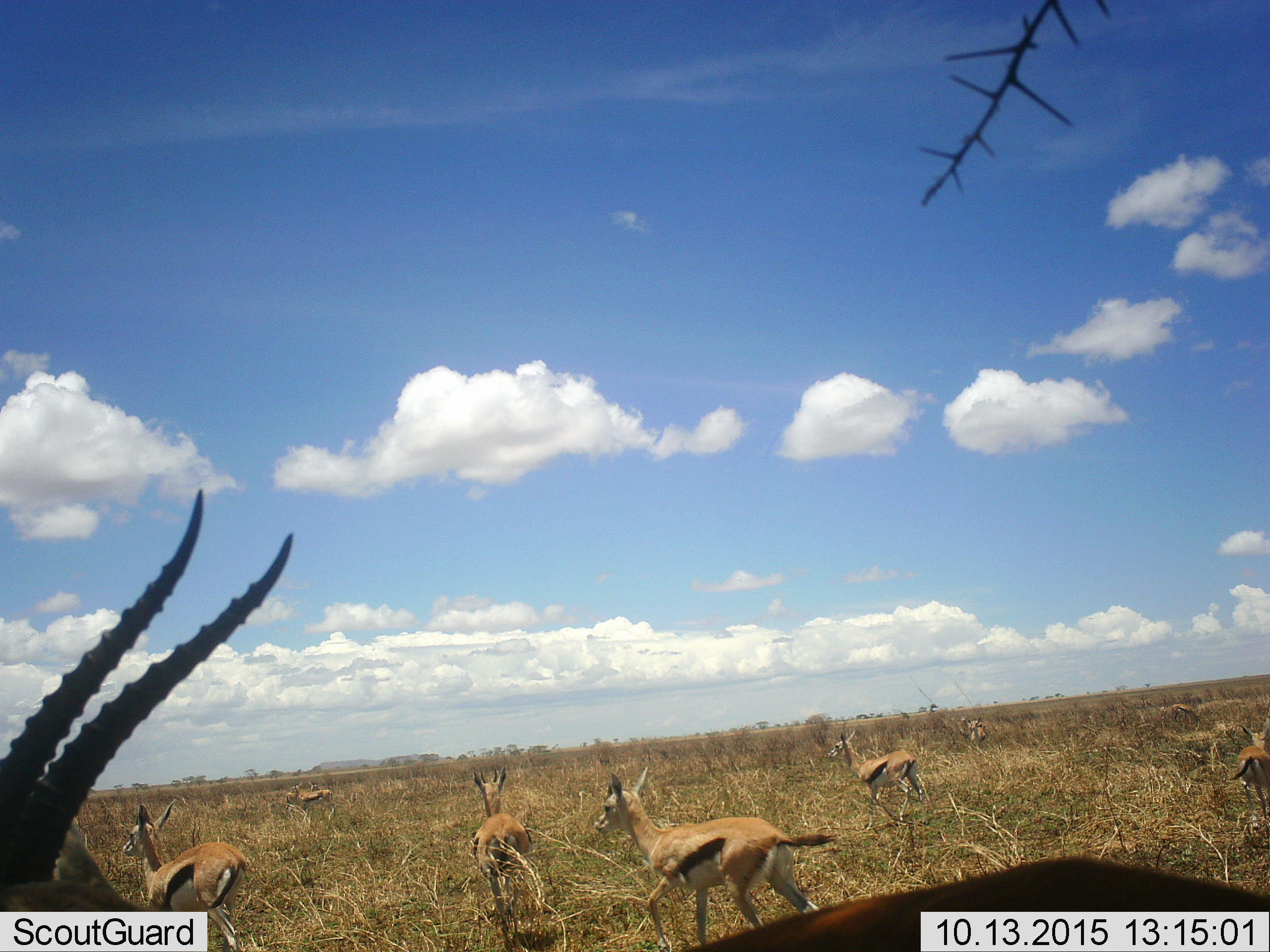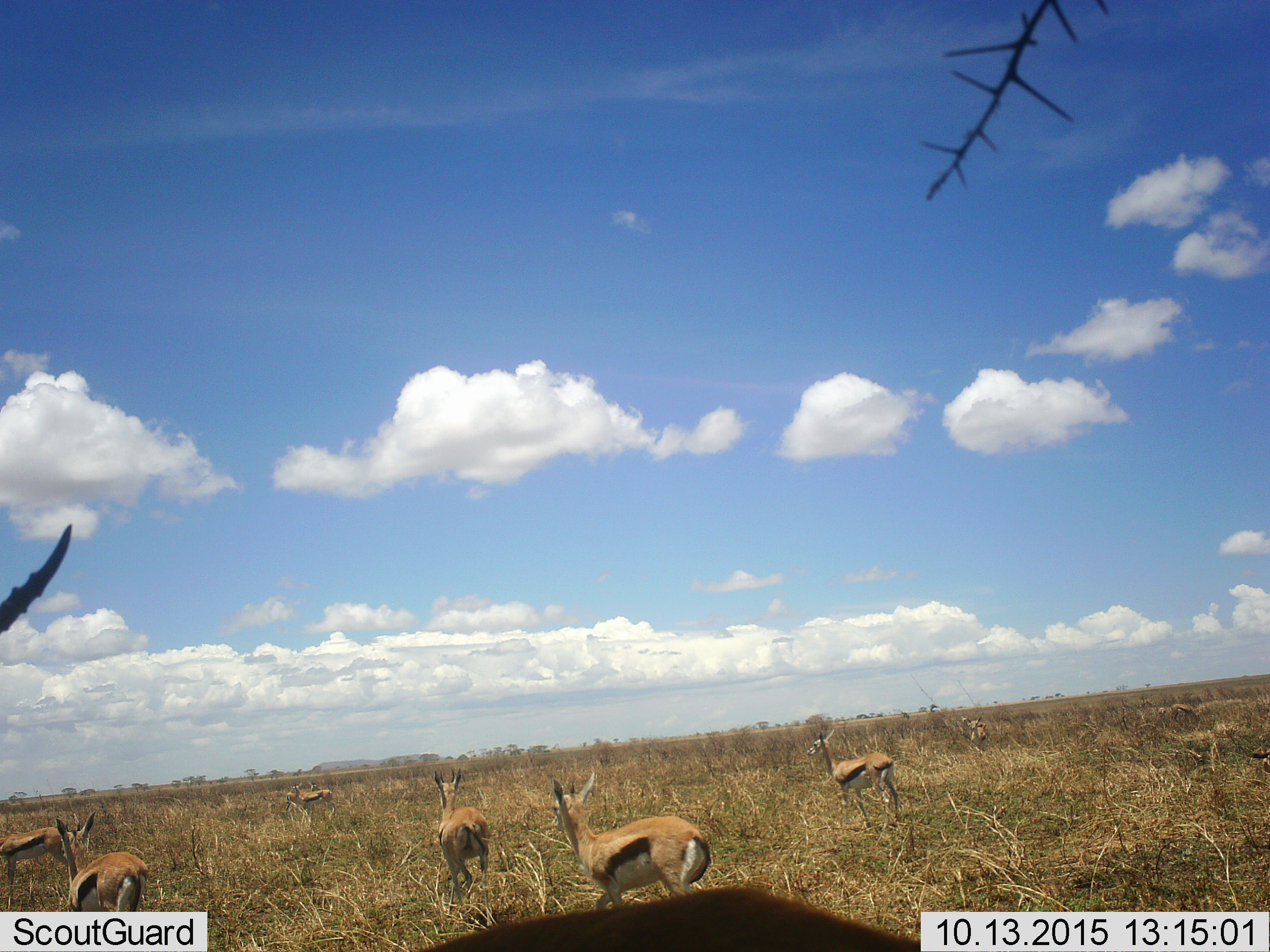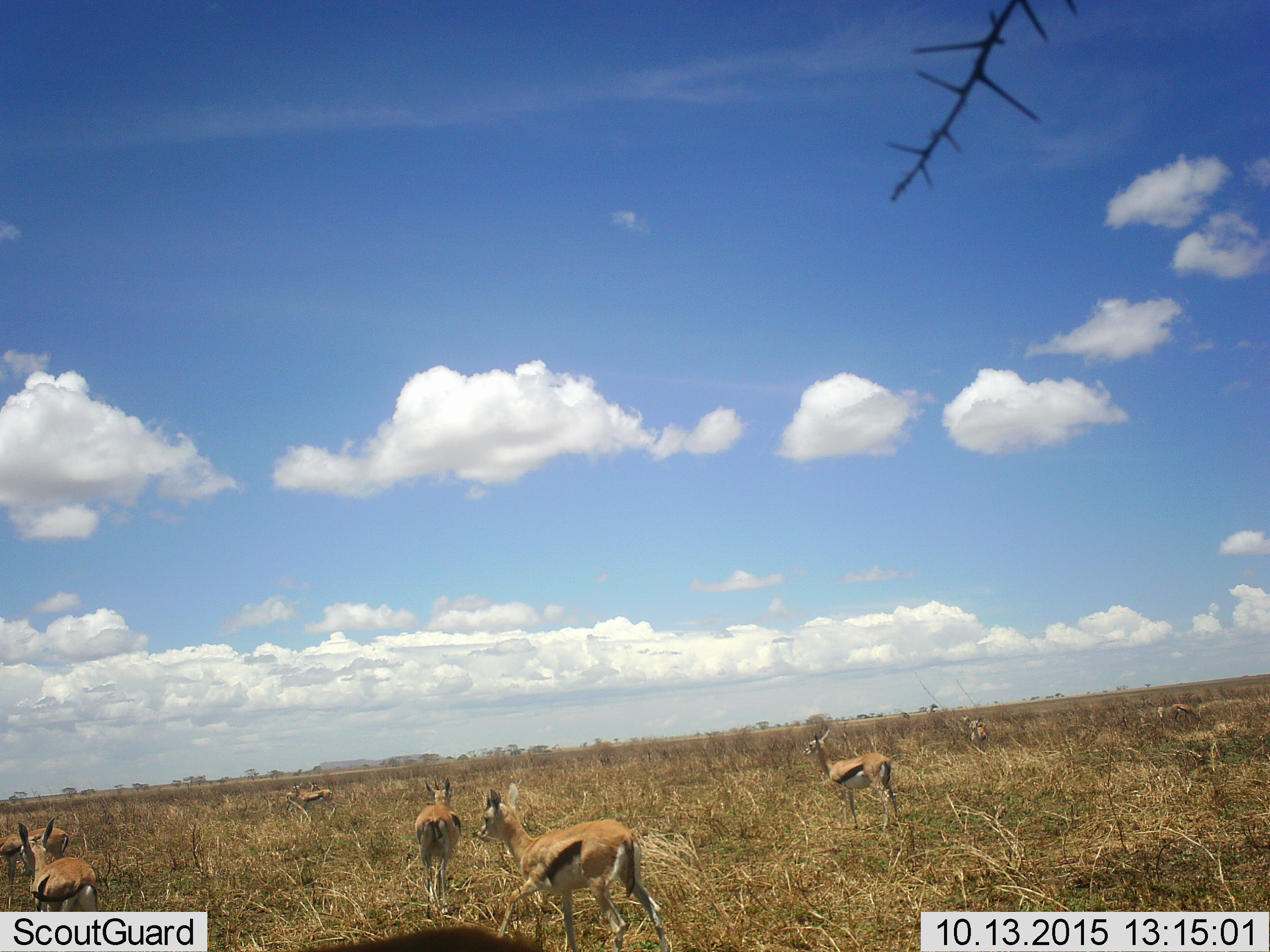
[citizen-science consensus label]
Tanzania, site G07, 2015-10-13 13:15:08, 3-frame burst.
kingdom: Animalia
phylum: Chordata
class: Mammalia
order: Artiodactyla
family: Bovidae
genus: Eudorcas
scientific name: Eudorcas thomsonii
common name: thomson's gazelle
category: gazellethomsons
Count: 10.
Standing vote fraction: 44%.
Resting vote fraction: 0%.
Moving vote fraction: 100%.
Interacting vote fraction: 11%.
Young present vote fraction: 11%.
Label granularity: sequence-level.